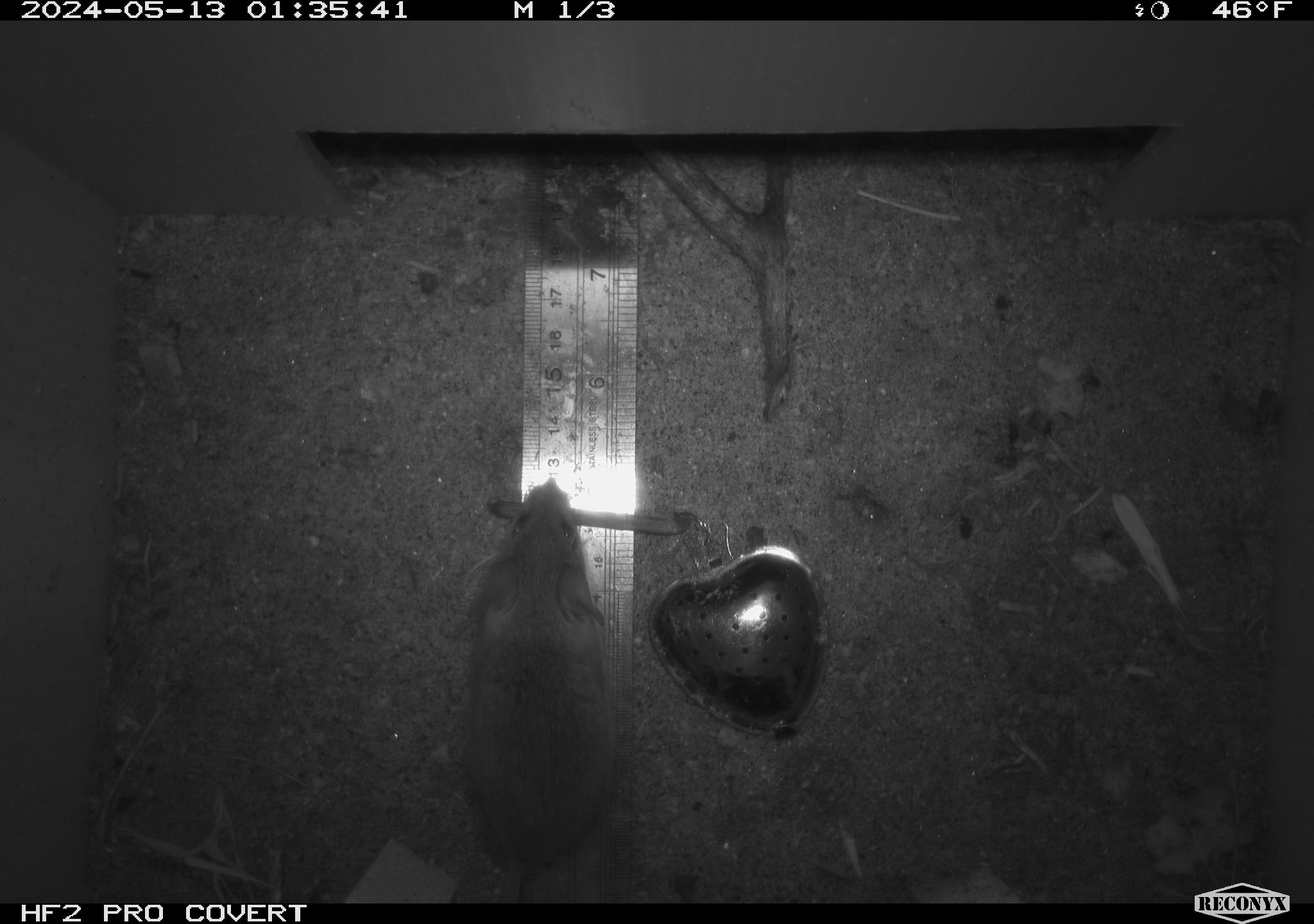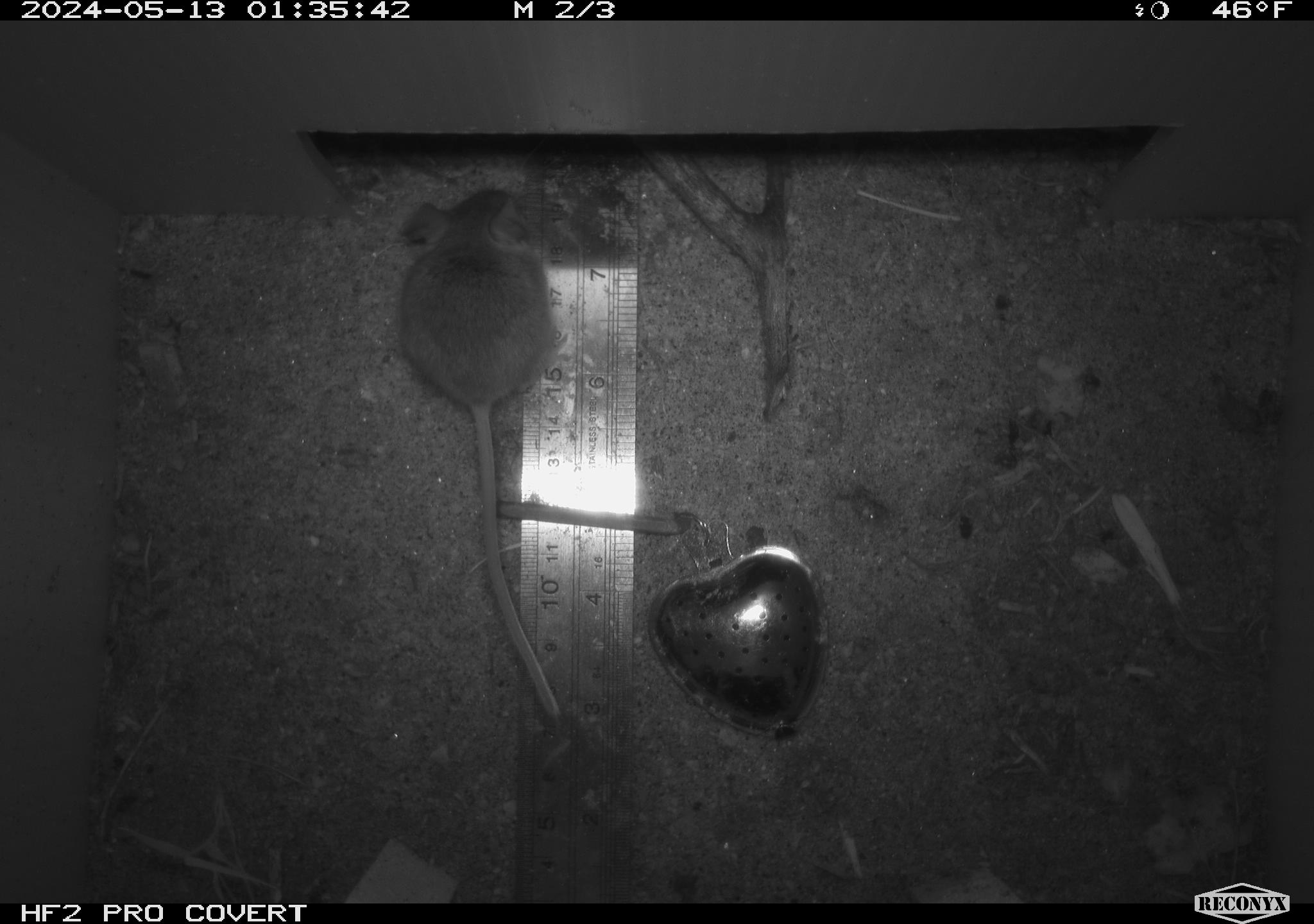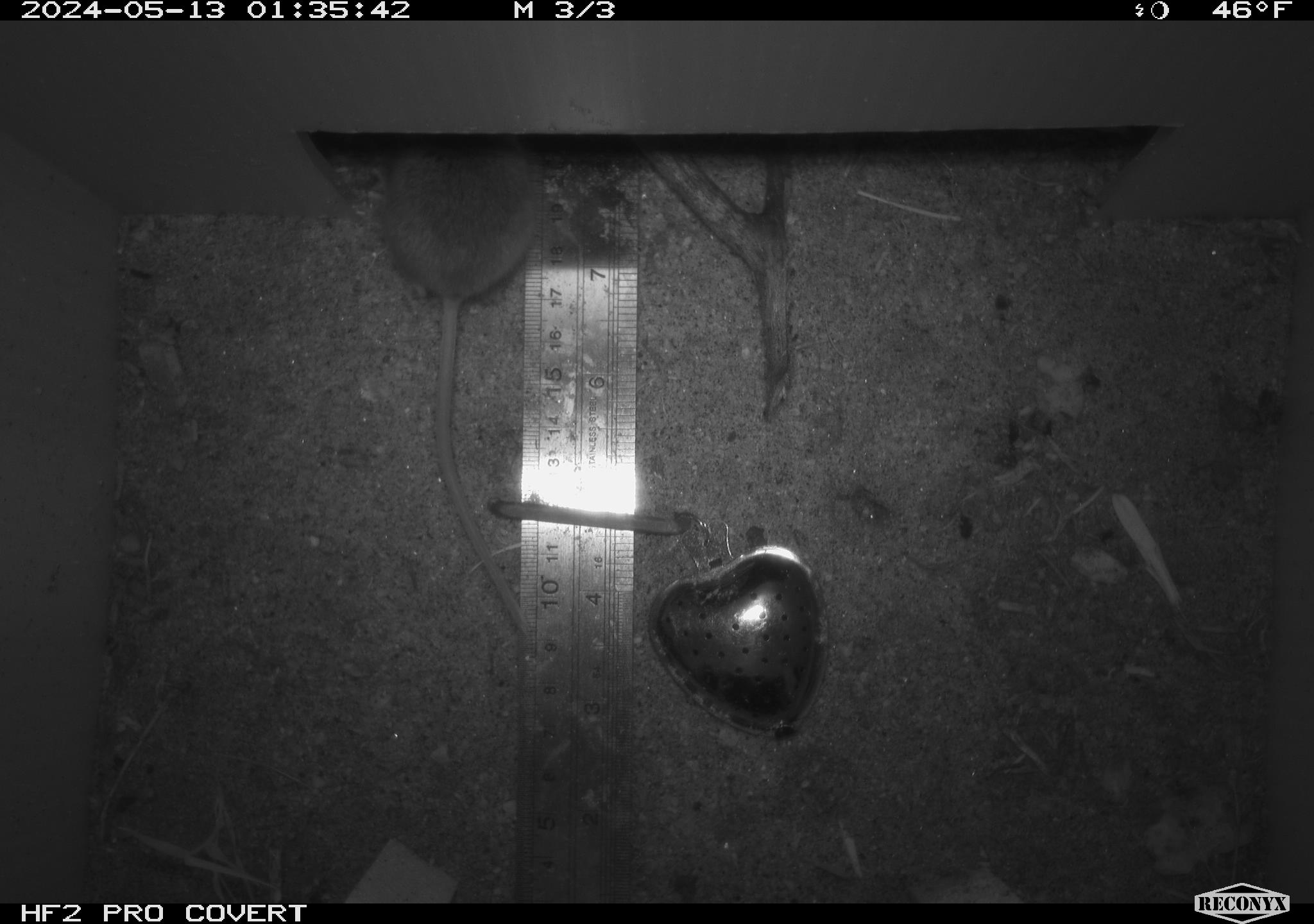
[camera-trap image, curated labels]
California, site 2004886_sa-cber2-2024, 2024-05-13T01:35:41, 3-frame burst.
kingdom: Animalia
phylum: Chordata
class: Mammalia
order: Rodentia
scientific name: Rodentia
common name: mouse species